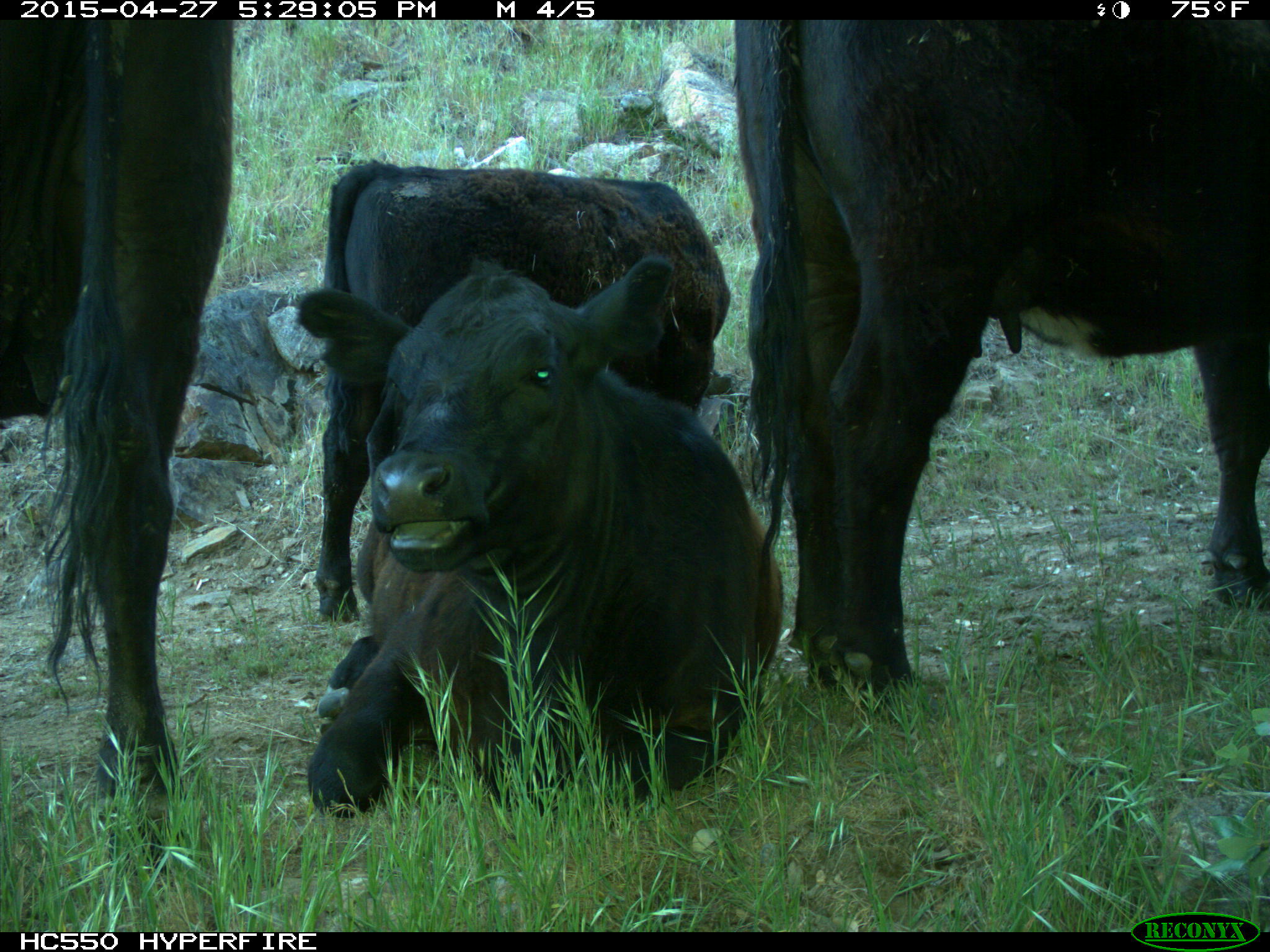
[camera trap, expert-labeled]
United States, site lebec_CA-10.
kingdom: Animalia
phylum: Chordata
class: Mammalia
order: Artiodactyla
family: Bovidae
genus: Bos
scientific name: Bos taurus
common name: domestic cow